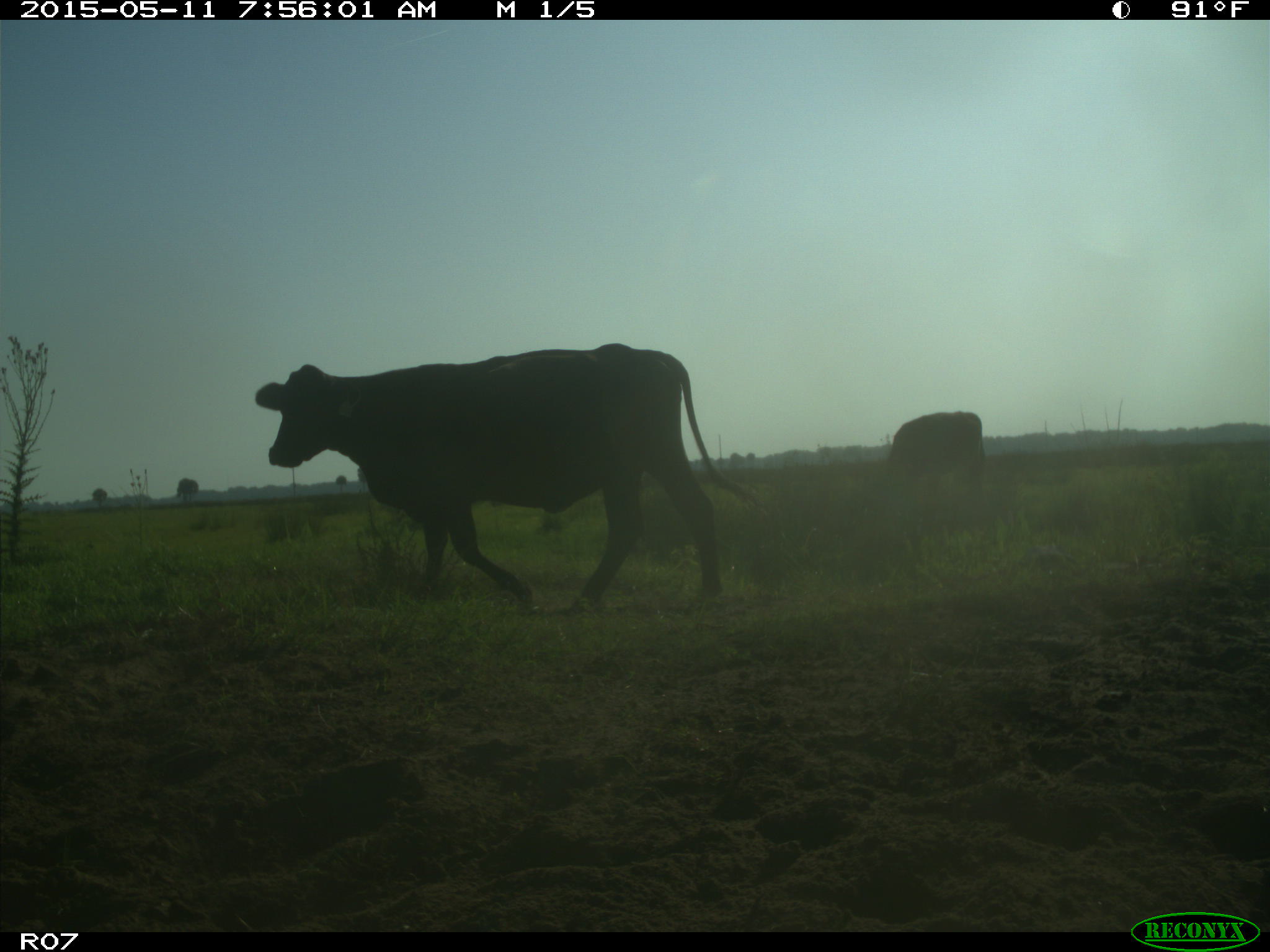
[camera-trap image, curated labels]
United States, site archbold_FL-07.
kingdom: Animalia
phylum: Chordata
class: Mammalia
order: Artiodactyla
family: Bovidae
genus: Bos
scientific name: Bos taurus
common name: domestic cow